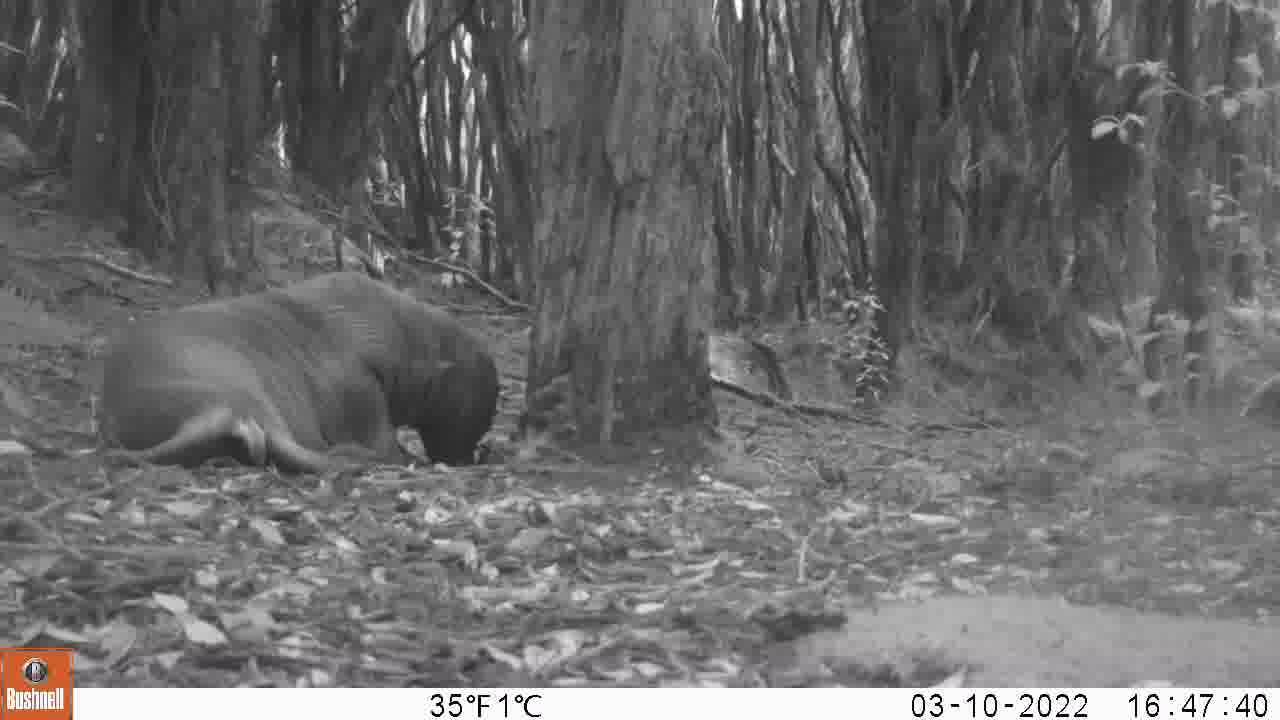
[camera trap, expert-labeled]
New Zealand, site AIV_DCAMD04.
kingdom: Animalia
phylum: Chordata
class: Mammalia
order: Carnivora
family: Otariidae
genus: Phocarctos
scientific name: Phocarctos hookeri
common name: new zealand sea lion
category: sealion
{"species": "sealion (new zealand sea lion) (Phocarctos hookeri)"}